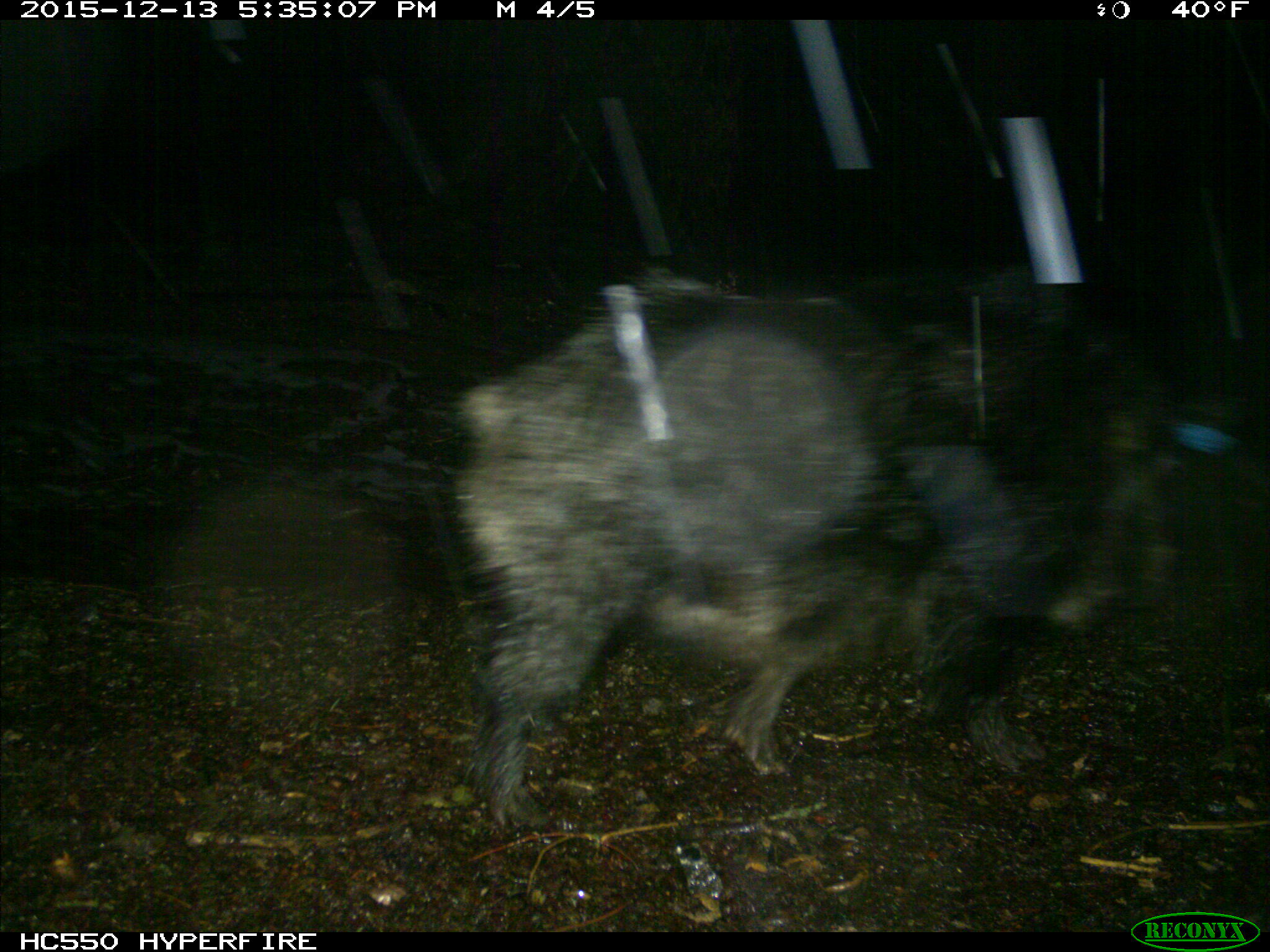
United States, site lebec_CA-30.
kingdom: Animalia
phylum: Chordata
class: Mammalia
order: Artiodactyla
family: Suidae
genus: Sus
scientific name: Sus scrofa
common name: wild boar